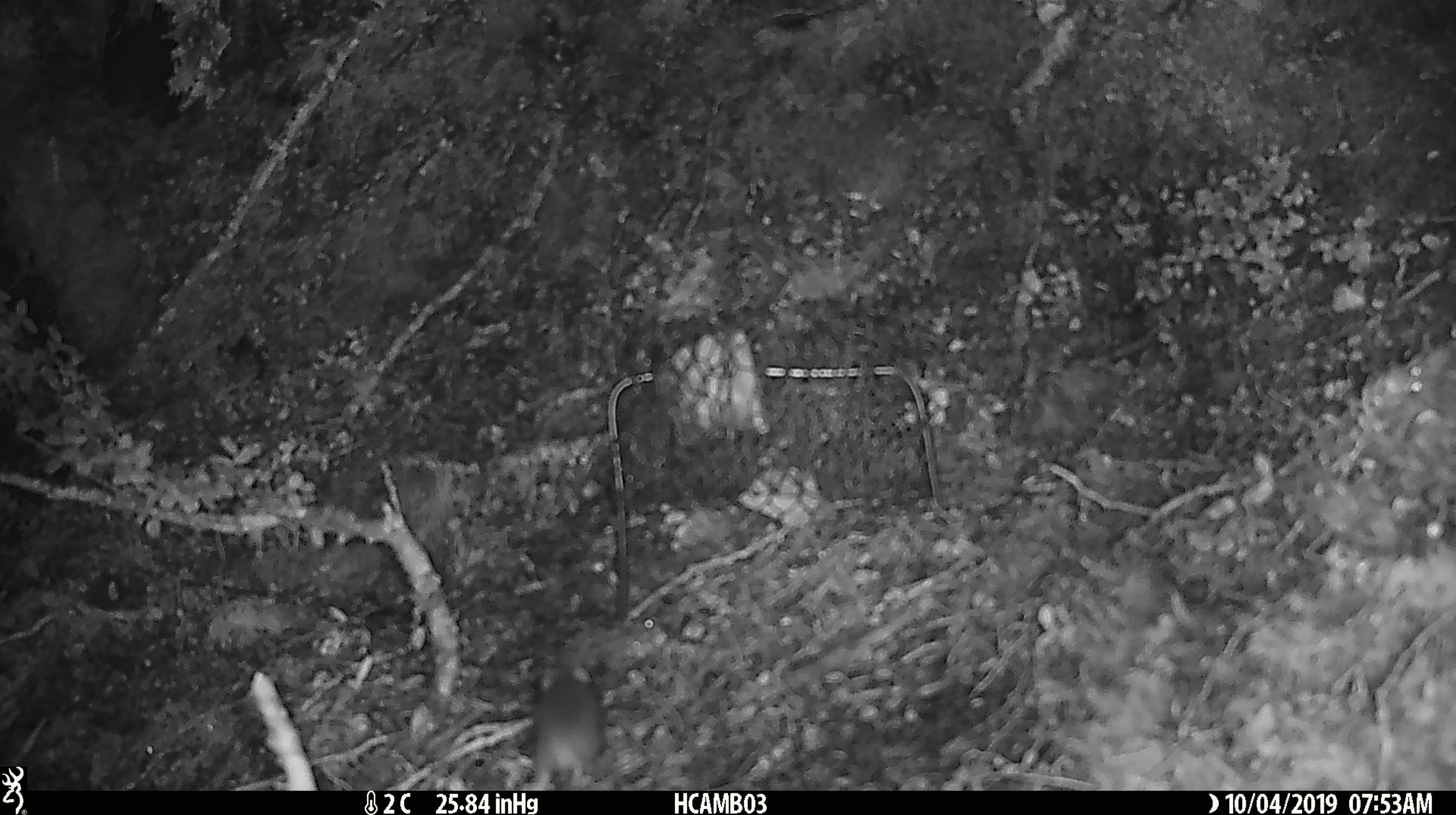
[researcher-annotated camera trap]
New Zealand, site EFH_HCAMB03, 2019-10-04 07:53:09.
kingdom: Animalia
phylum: Chordata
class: Mammalia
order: Rodentia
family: Muridae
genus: Mus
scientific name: Mus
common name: mouse